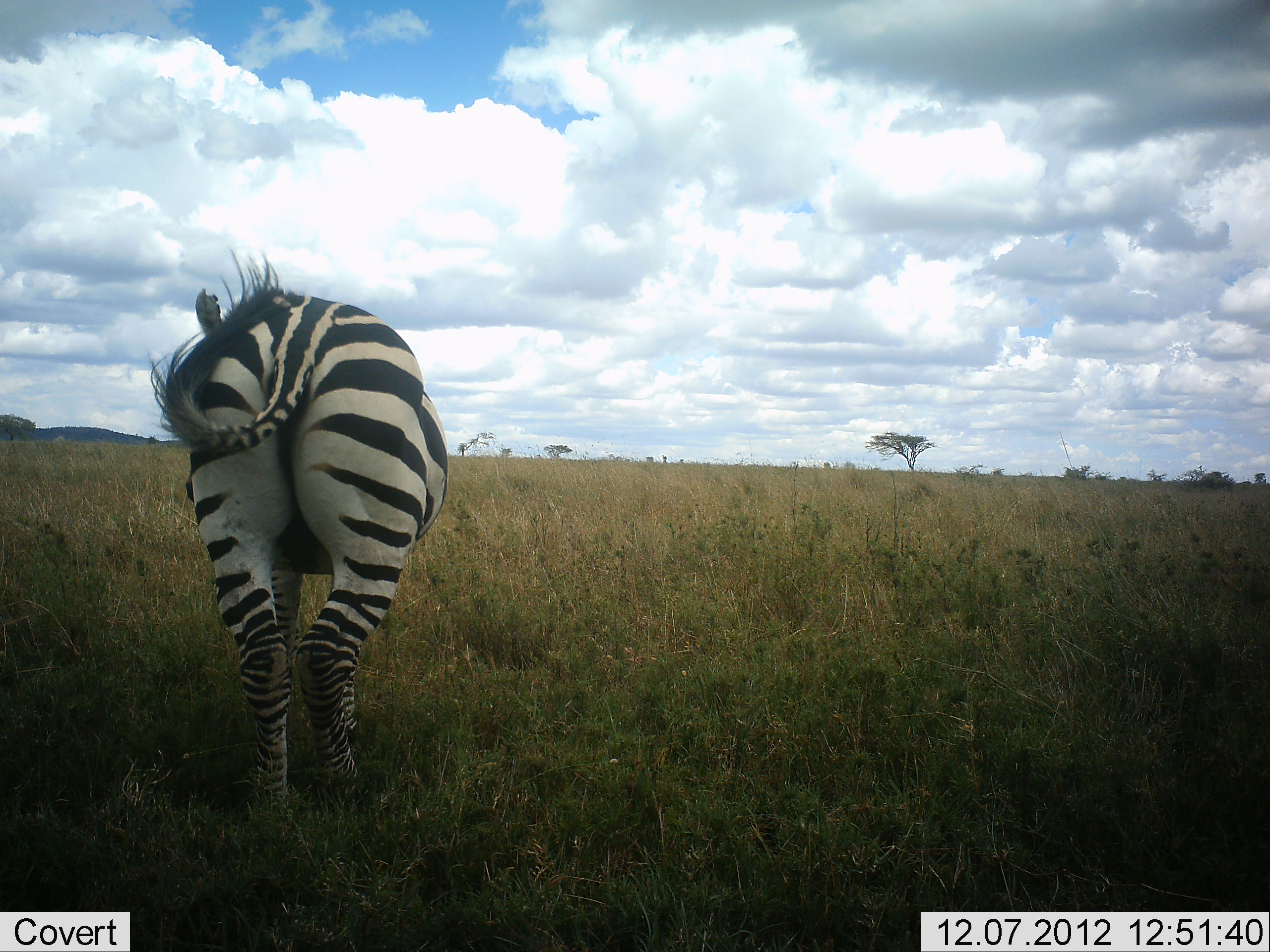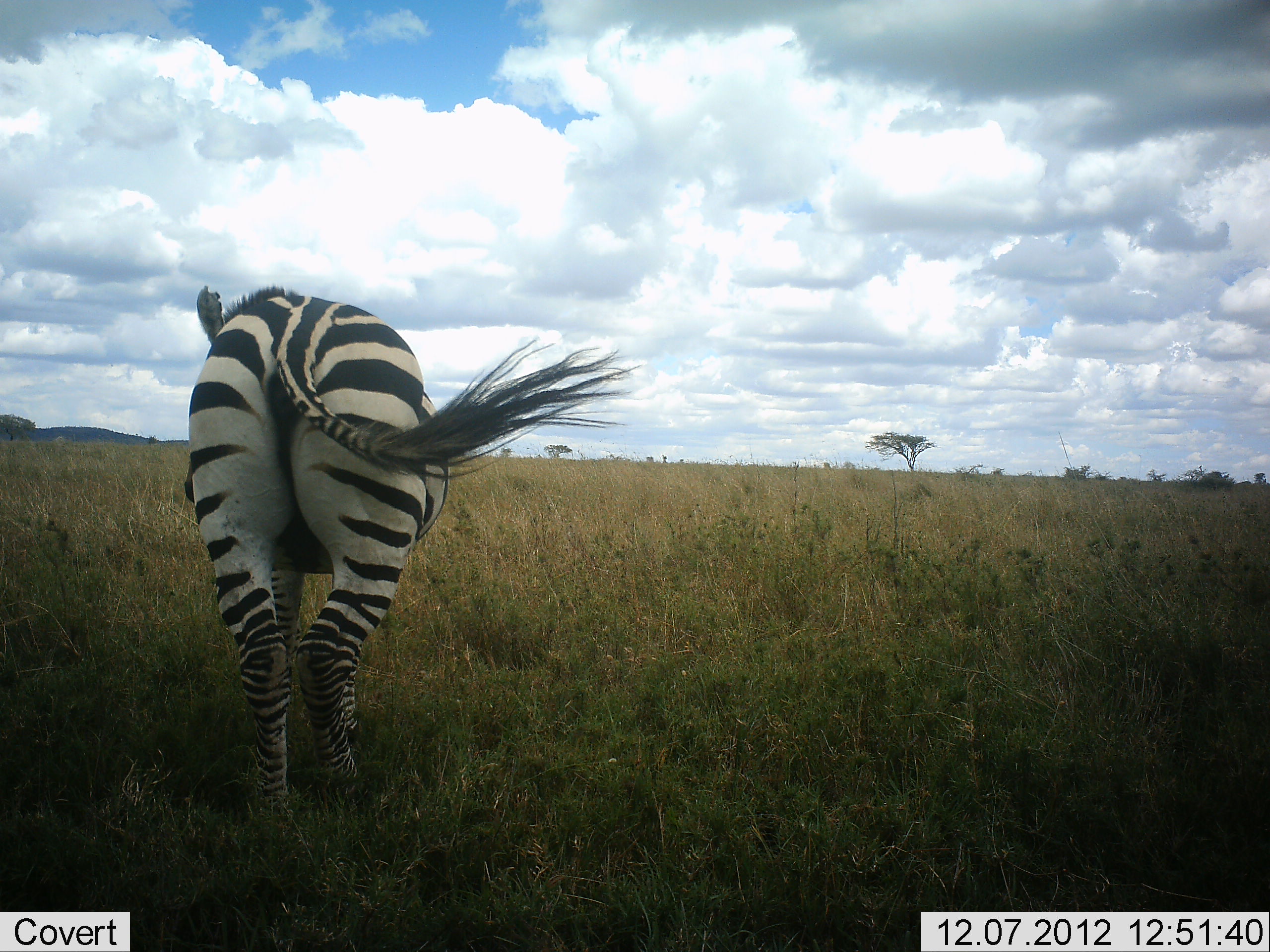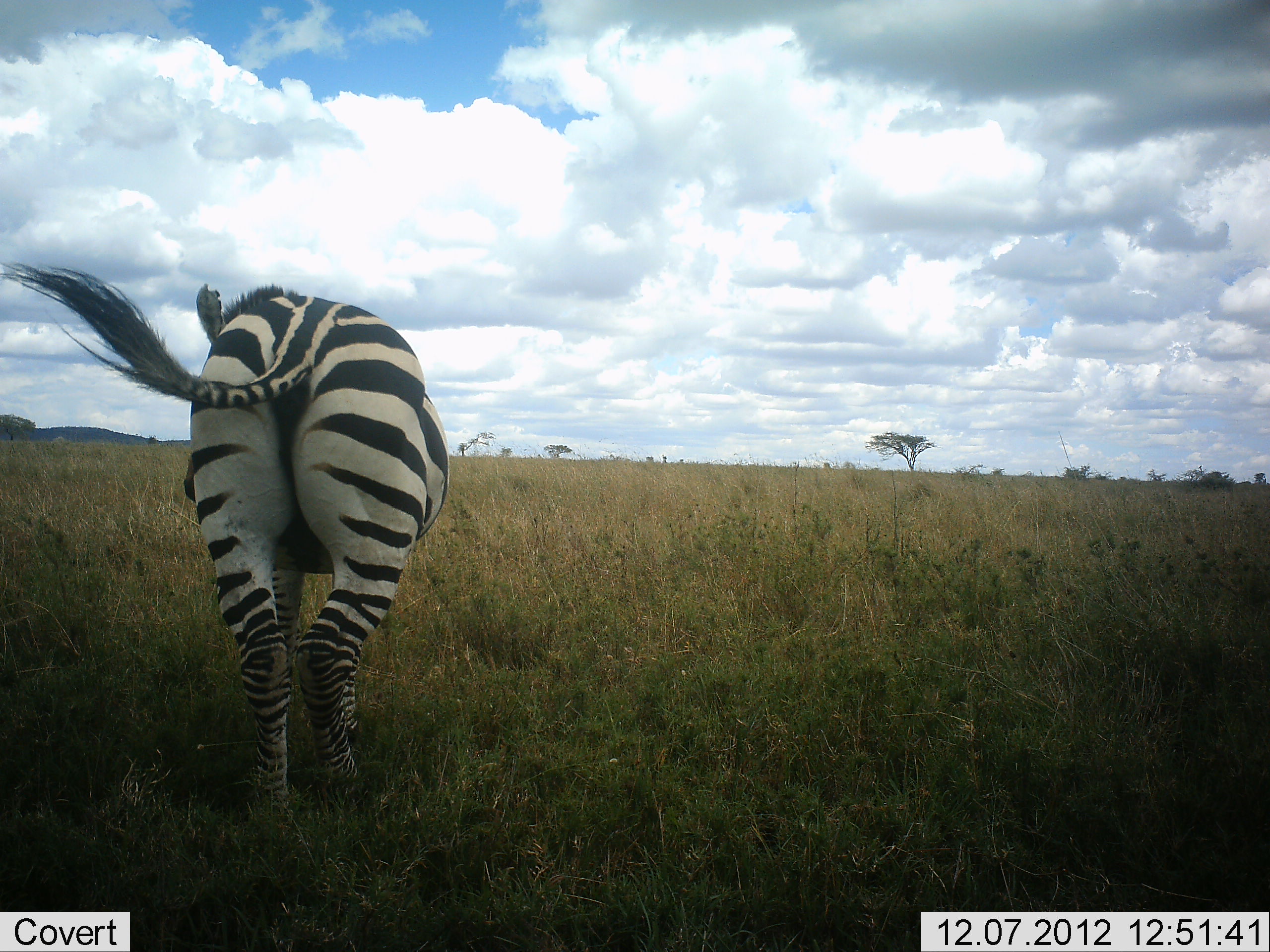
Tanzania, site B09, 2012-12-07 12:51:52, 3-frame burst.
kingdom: Animalia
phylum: Chordata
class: Mammalia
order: Perissodactyla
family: Equidae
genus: Equus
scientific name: Equus quagga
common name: plains zebra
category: zebra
Zebra (plains zebra) (Equus quagga), count 1. Behavior (volunteer vote fractions): standing 90%, resting 0%, moving 20%, interacting 0%. Young present (vote fraction): 0%. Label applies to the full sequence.